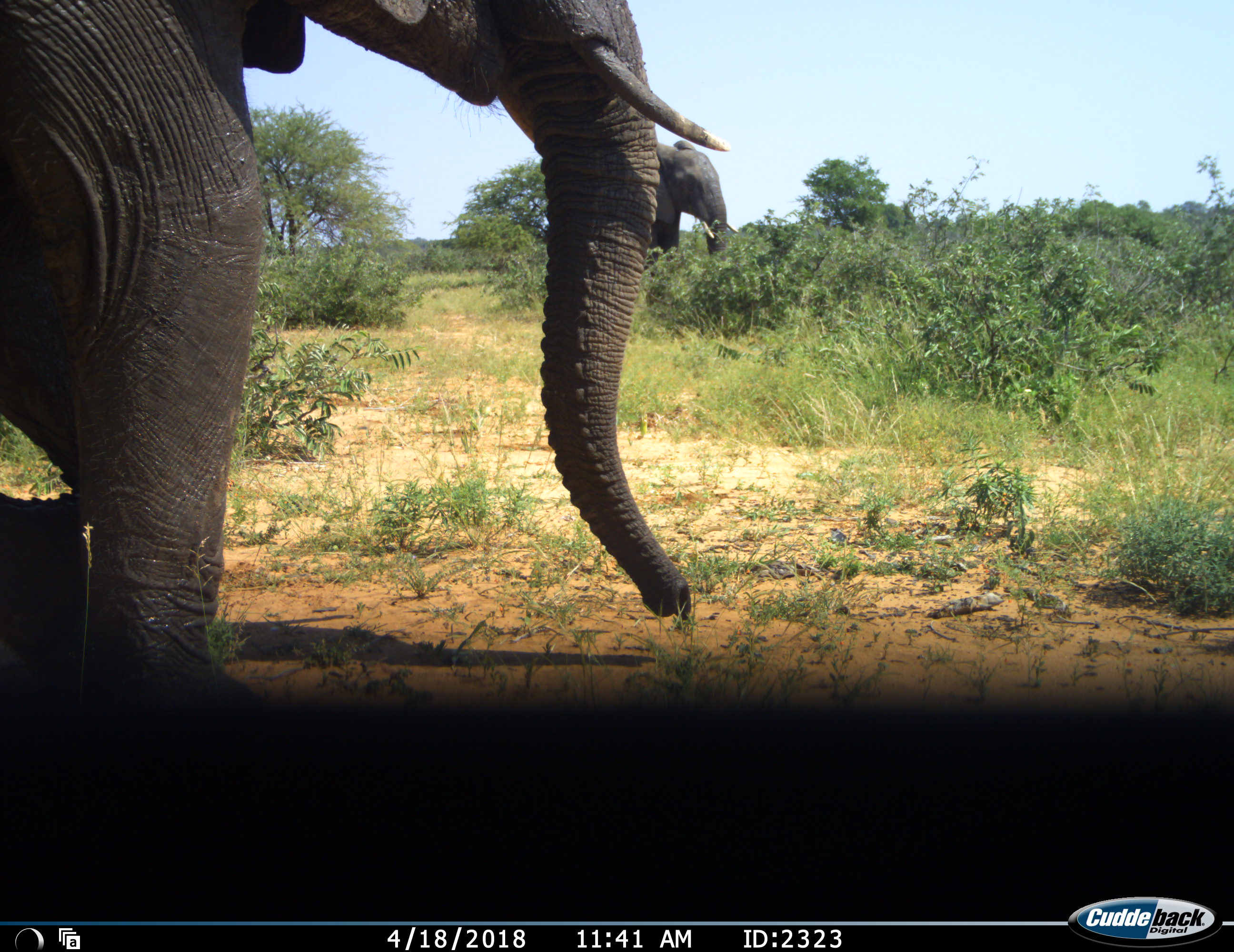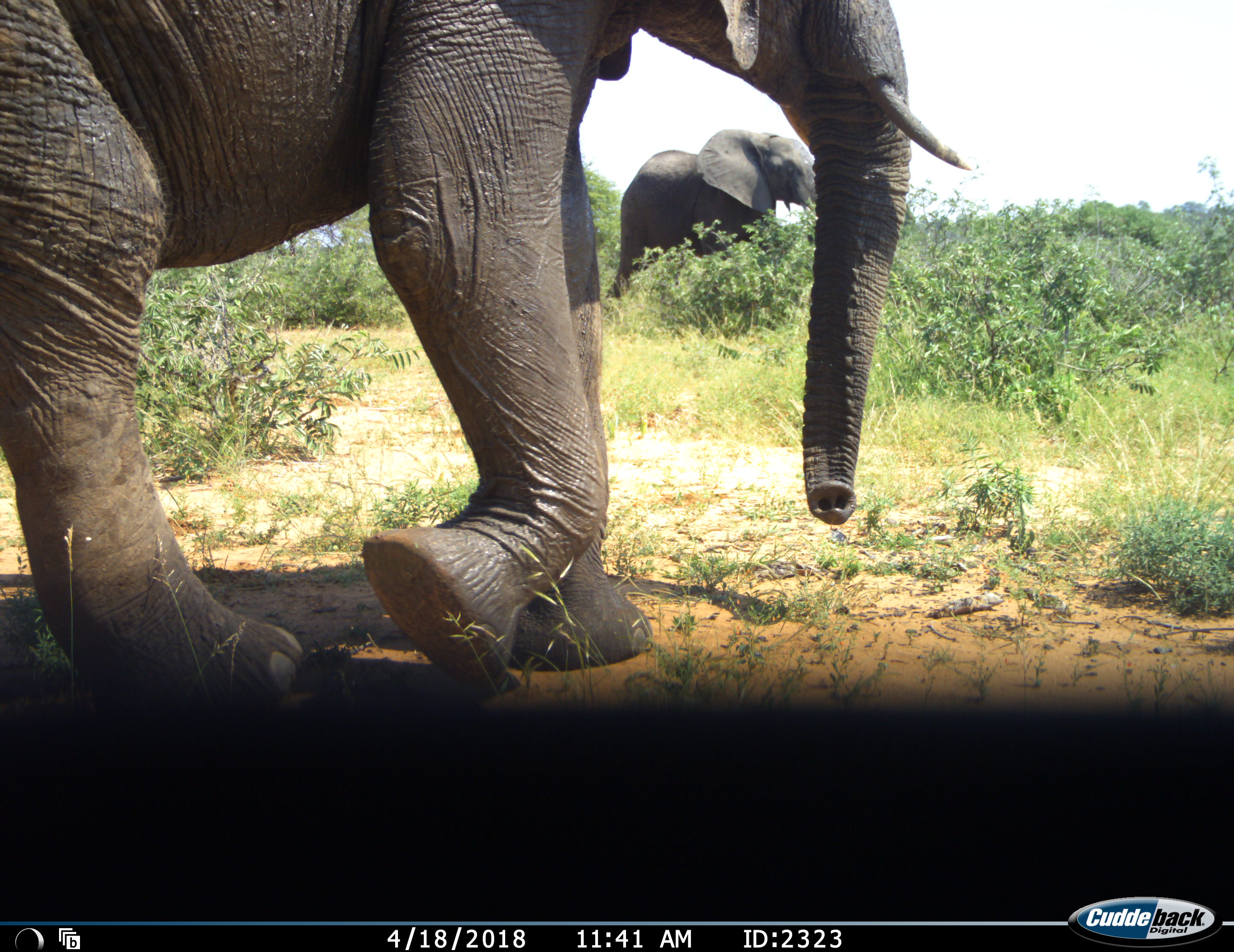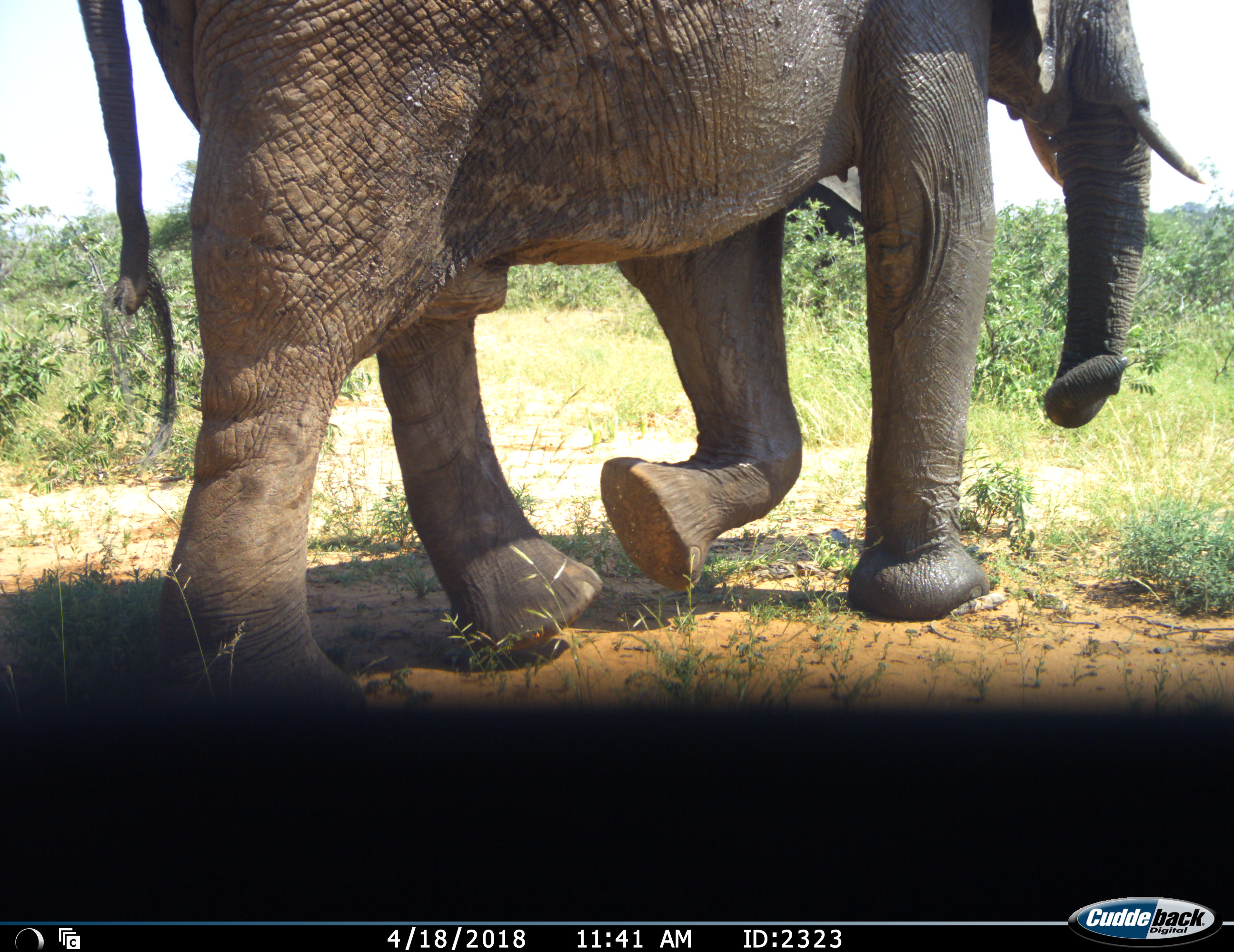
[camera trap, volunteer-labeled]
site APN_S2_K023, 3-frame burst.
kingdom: Animalia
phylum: Chordata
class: Mammalia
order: Proboscidea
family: Elephantidae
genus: Loxodonta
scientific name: Loxodonta africana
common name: african bush elephant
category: elephant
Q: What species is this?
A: Elephant (african bush elephant) (Loxodonta africana).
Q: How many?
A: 2.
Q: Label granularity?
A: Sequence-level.